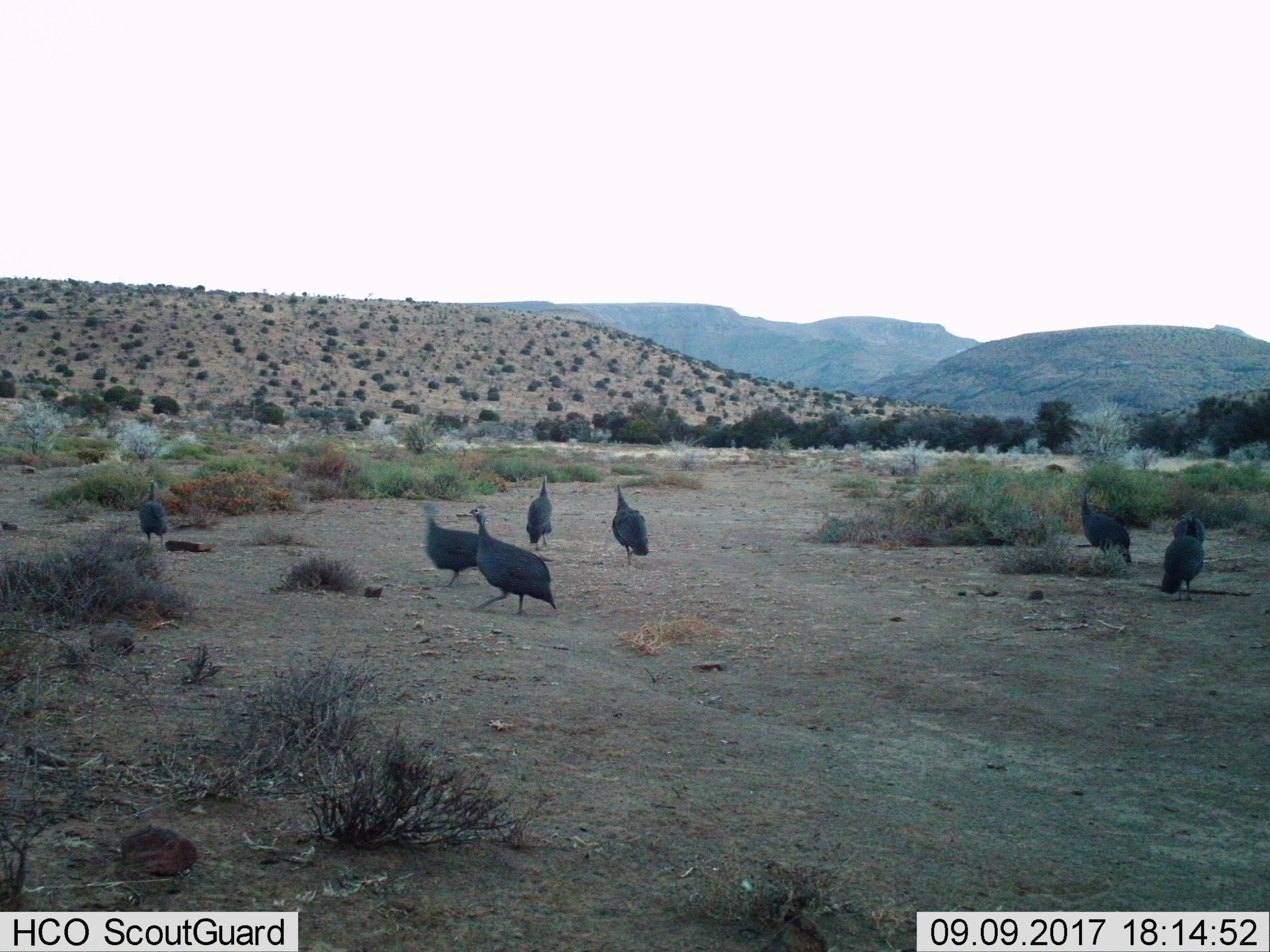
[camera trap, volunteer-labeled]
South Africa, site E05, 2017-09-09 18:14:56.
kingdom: Animalia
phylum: Chordata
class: Aves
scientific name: Aves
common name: bird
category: birdother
Birdother (bird) (Aves), count 8. Behavior (volunteer vote fractions): standing 50%, resting 0%, moving 100%, interacting 0%. Young present (vote fraction): 0%. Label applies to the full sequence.